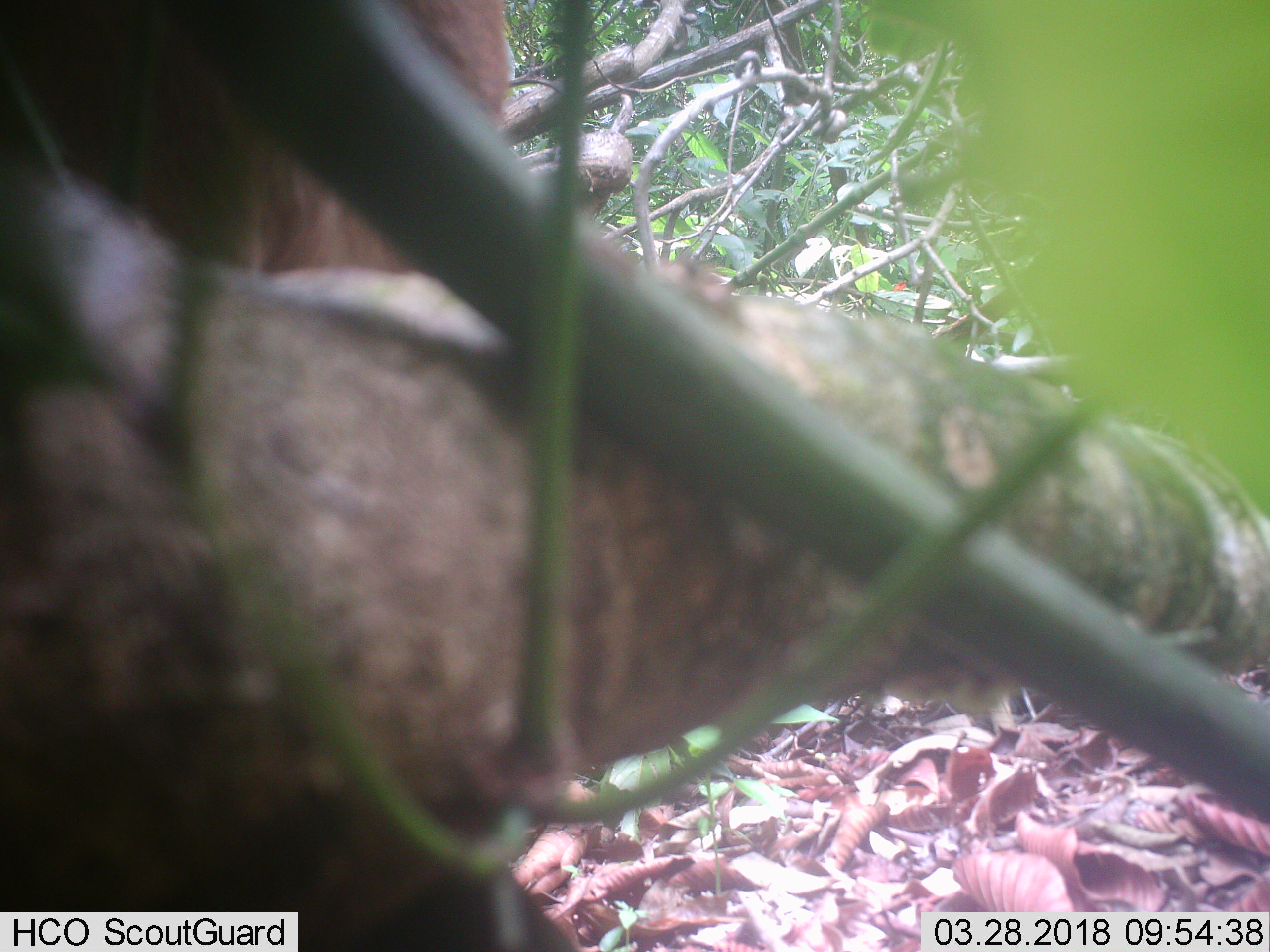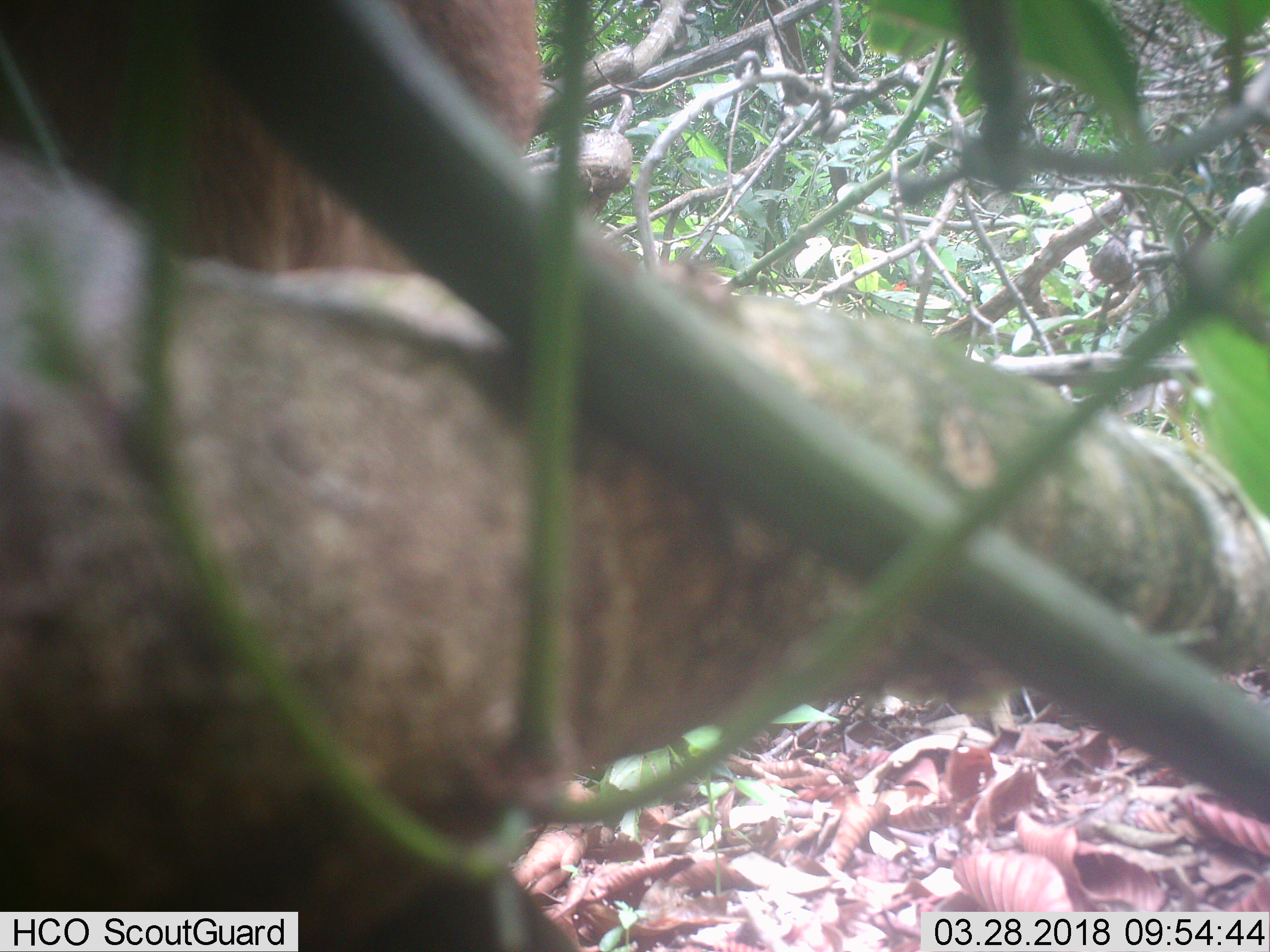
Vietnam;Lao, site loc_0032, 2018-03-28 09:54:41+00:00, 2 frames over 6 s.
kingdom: Animalia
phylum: Chordata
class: Mammalia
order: Artiodactyla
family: Cervidae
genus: Muntiacus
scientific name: Muntiacus vuquangensis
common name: large-antlered muntjac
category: large antlered muntjac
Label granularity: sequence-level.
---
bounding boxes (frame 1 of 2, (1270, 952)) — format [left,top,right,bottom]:
large antlered muntjac: [0,0,517,270]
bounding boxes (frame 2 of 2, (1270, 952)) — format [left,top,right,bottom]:
large antlered muntjac: [0,0,544,273]